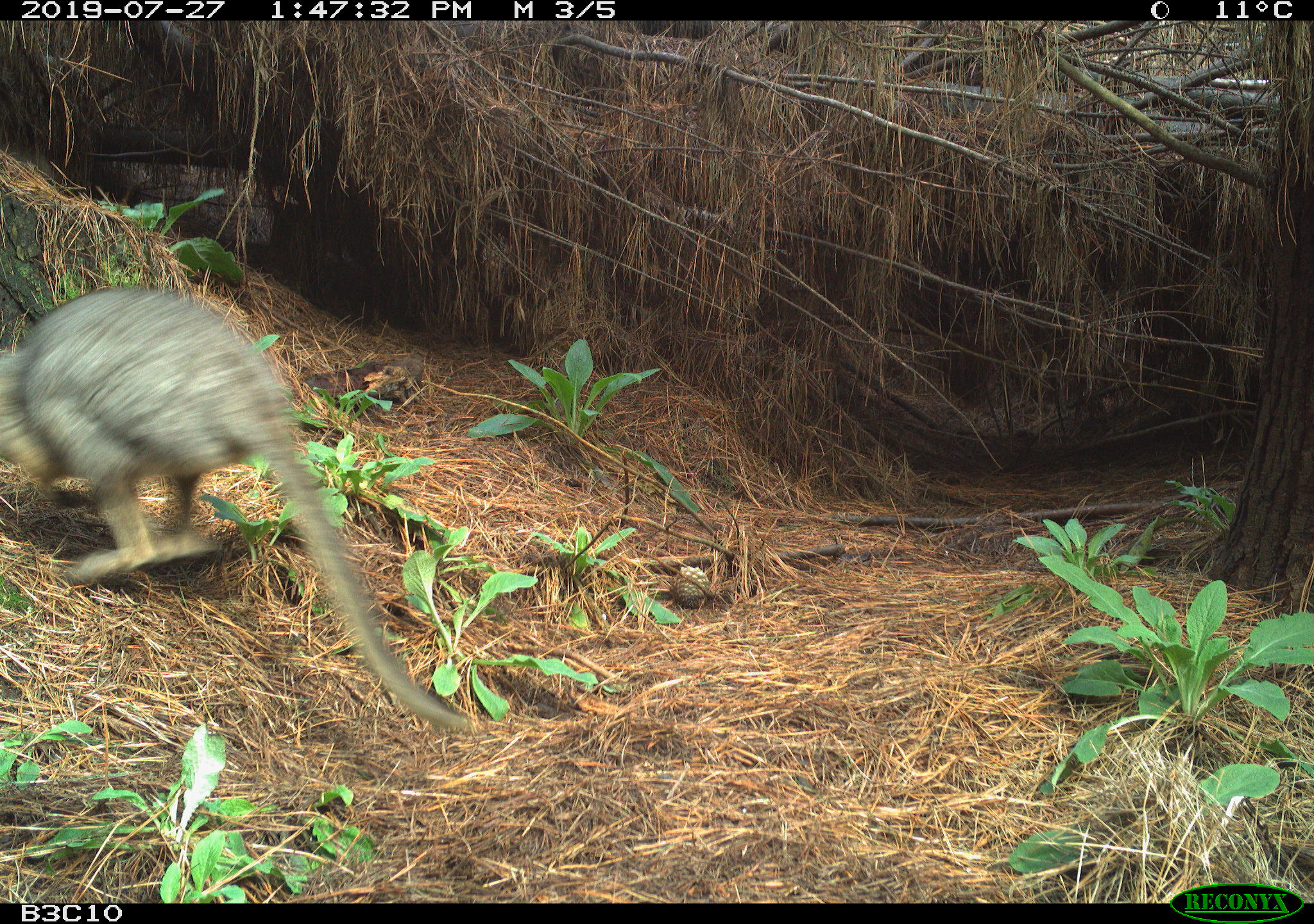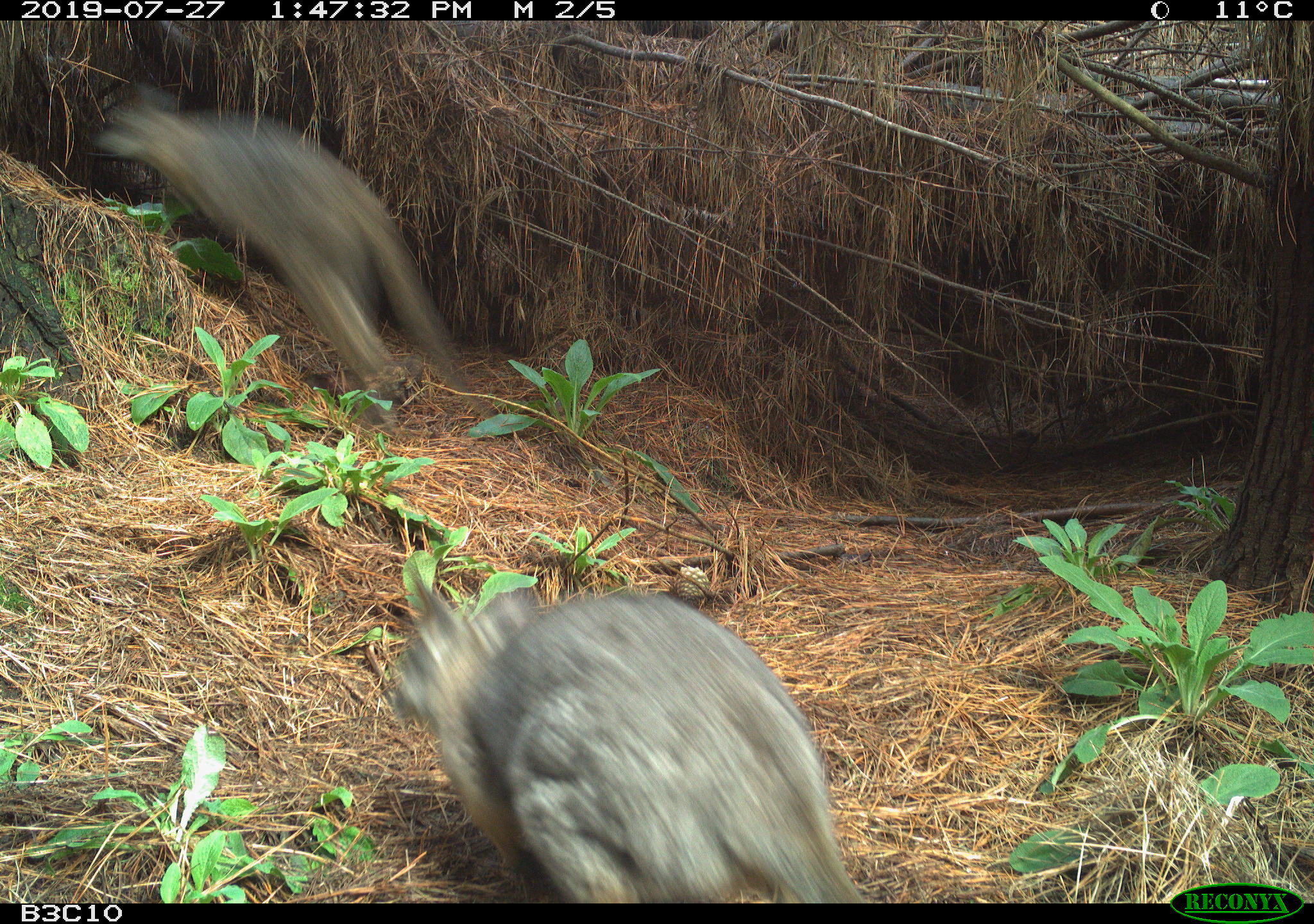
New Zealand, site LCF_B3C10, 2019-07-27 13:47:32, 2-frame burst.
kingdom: Animalia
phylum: Chordata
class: Mammalia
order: Diprotodontia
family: Macropodidae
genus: Notamacropus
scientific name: Notamacropus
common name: wallaby